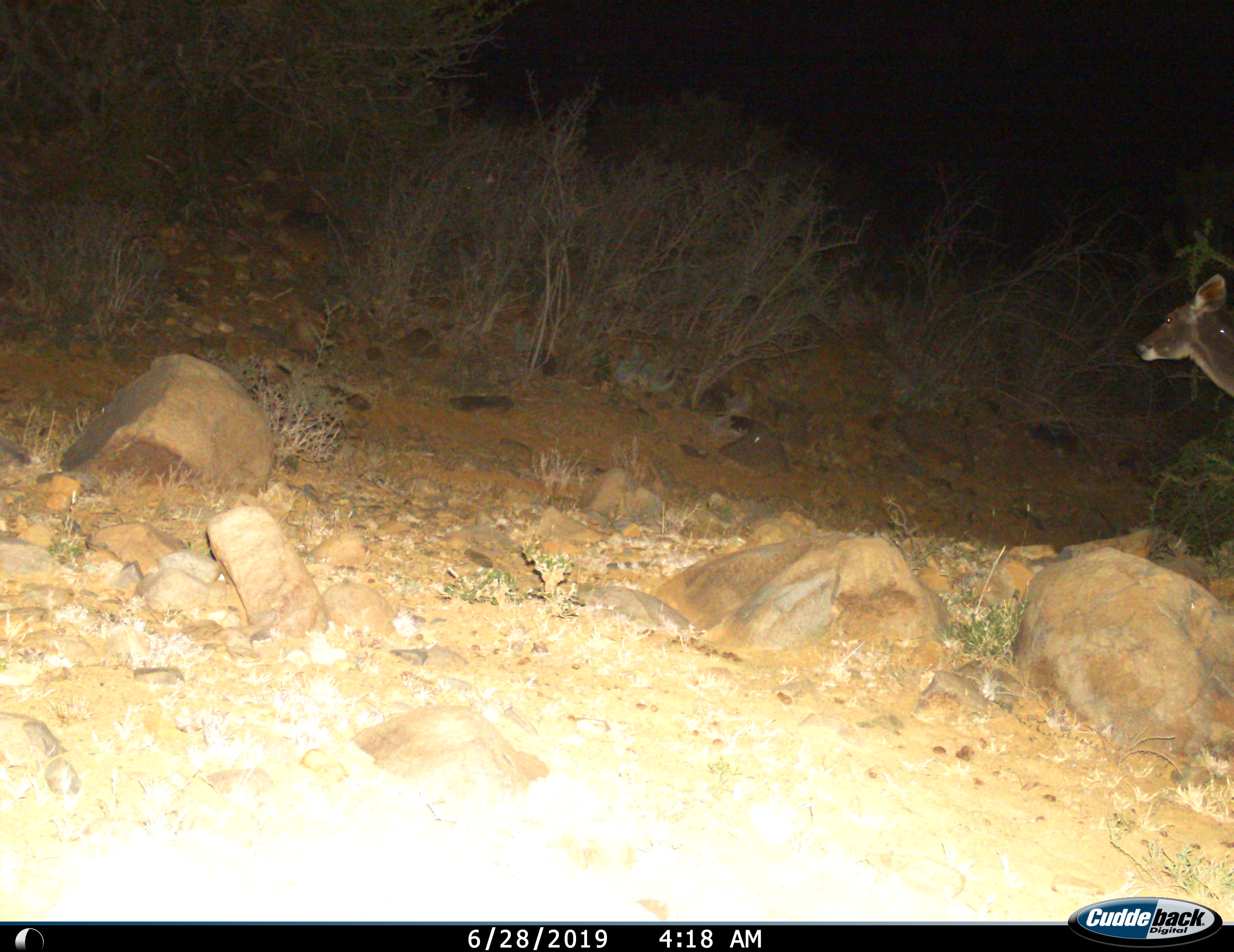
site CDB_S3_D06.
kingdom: Animalia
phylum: Chordata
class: Mammalia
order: Artiodactyla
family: Bovidae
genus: Tragelaphus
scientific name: Tragelaphus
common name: kudu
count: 1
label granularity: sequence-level